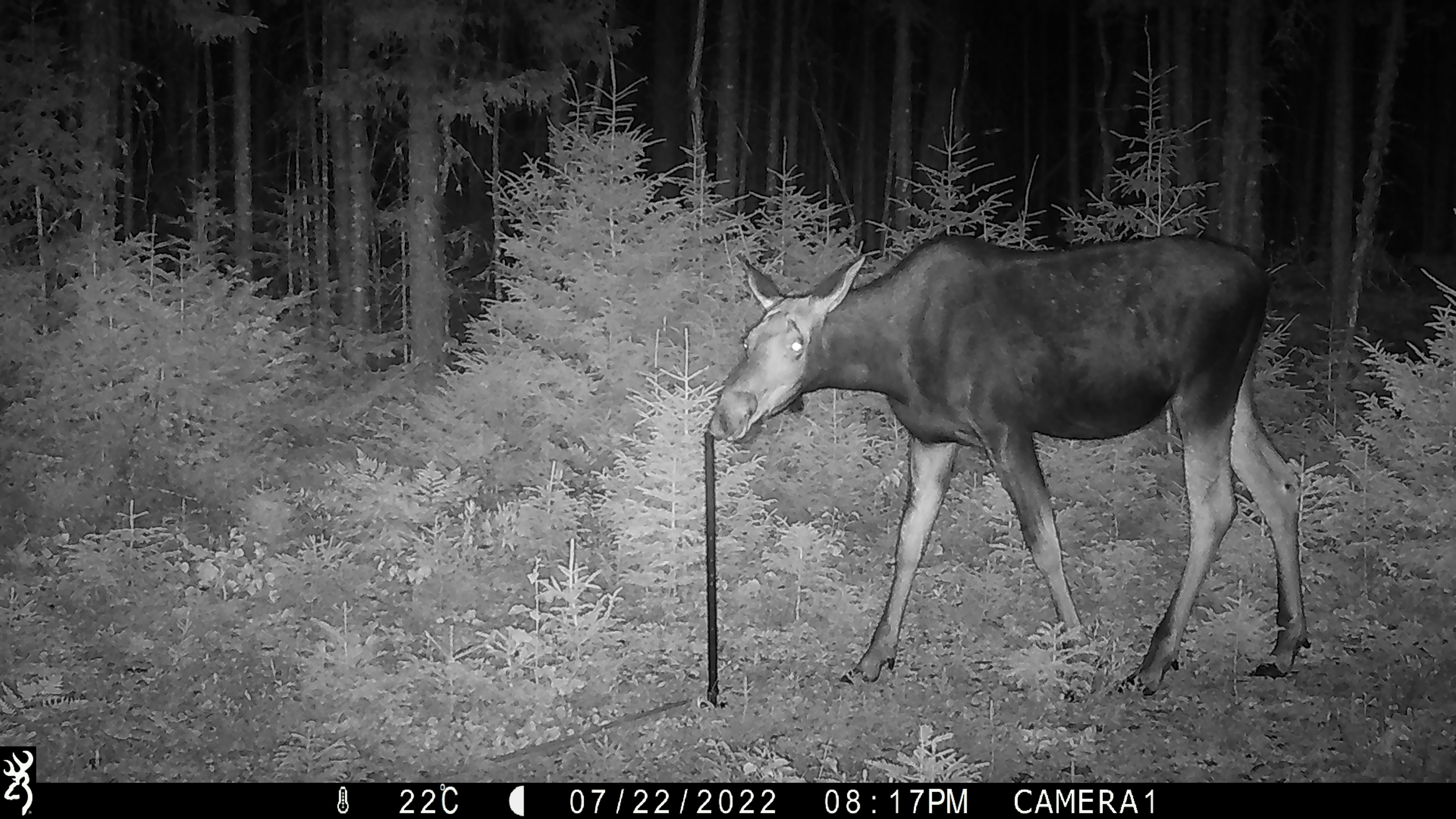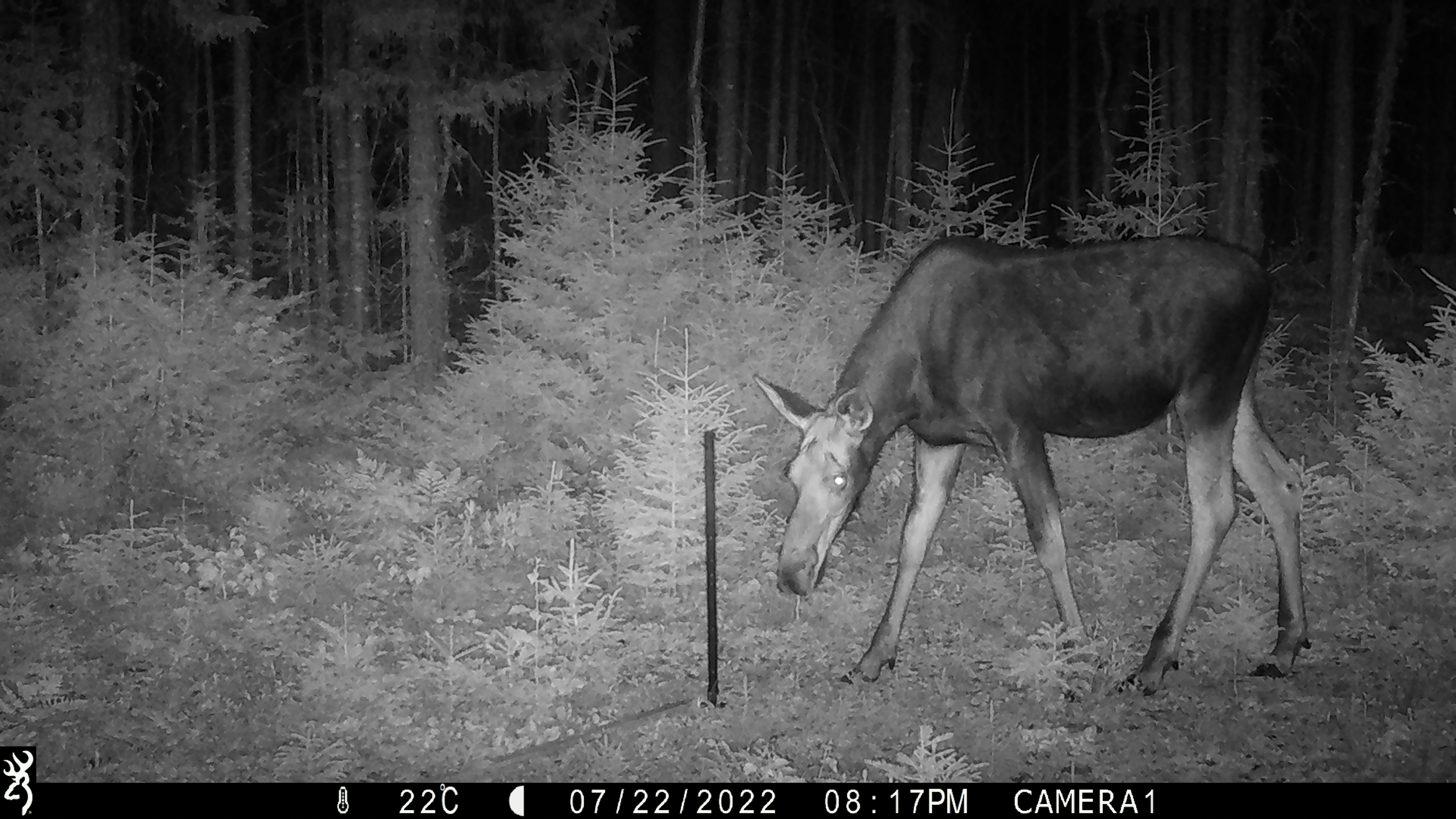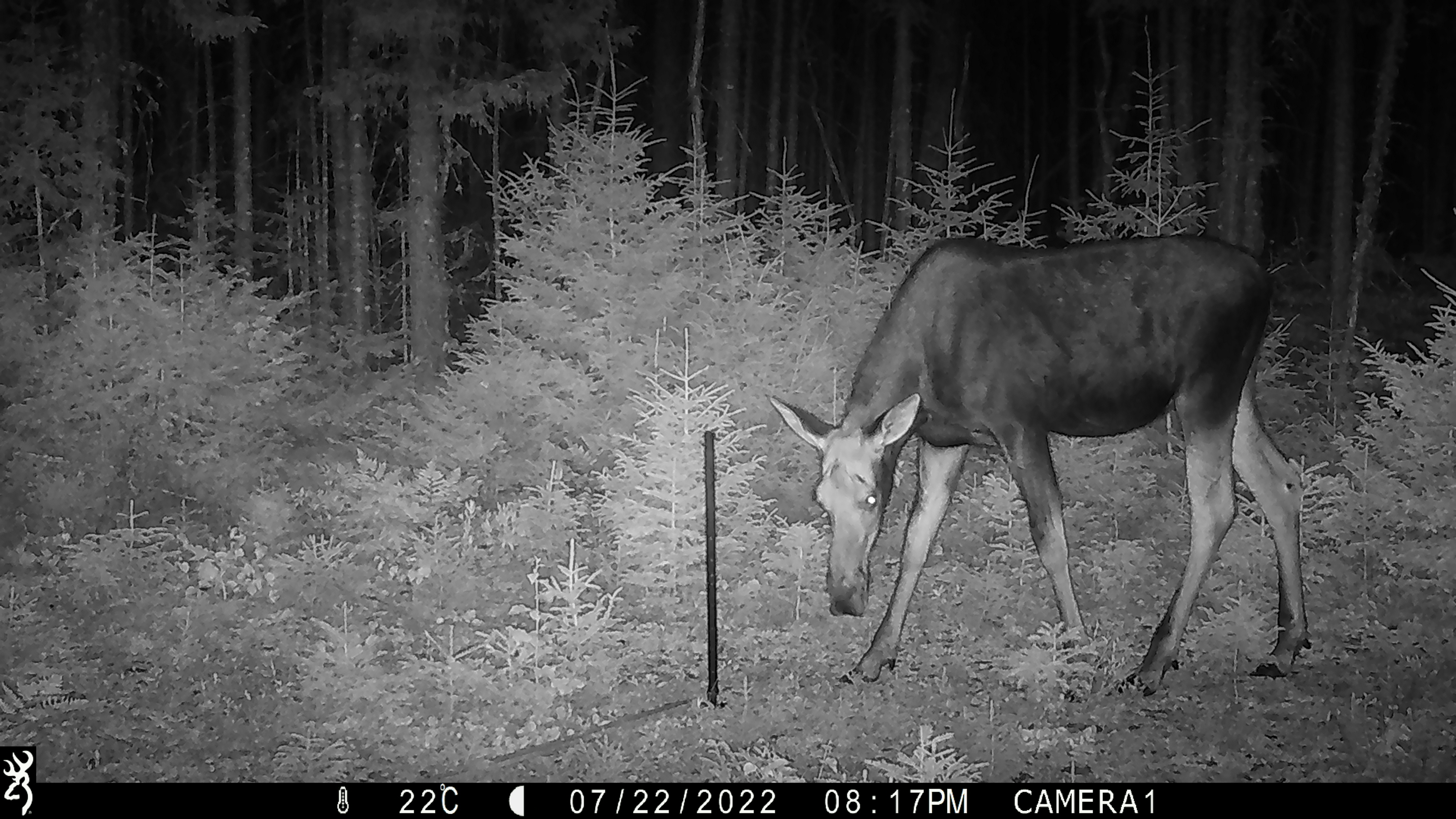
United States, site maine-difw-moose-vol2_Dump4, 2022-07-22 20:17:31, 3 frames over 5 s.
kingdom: Animalia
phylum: Chordata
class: Mammalia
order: Artiodactyla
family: Cervidae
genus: Alces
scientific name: Alces alces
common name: moose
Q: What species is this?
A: Moose (Alces alces).